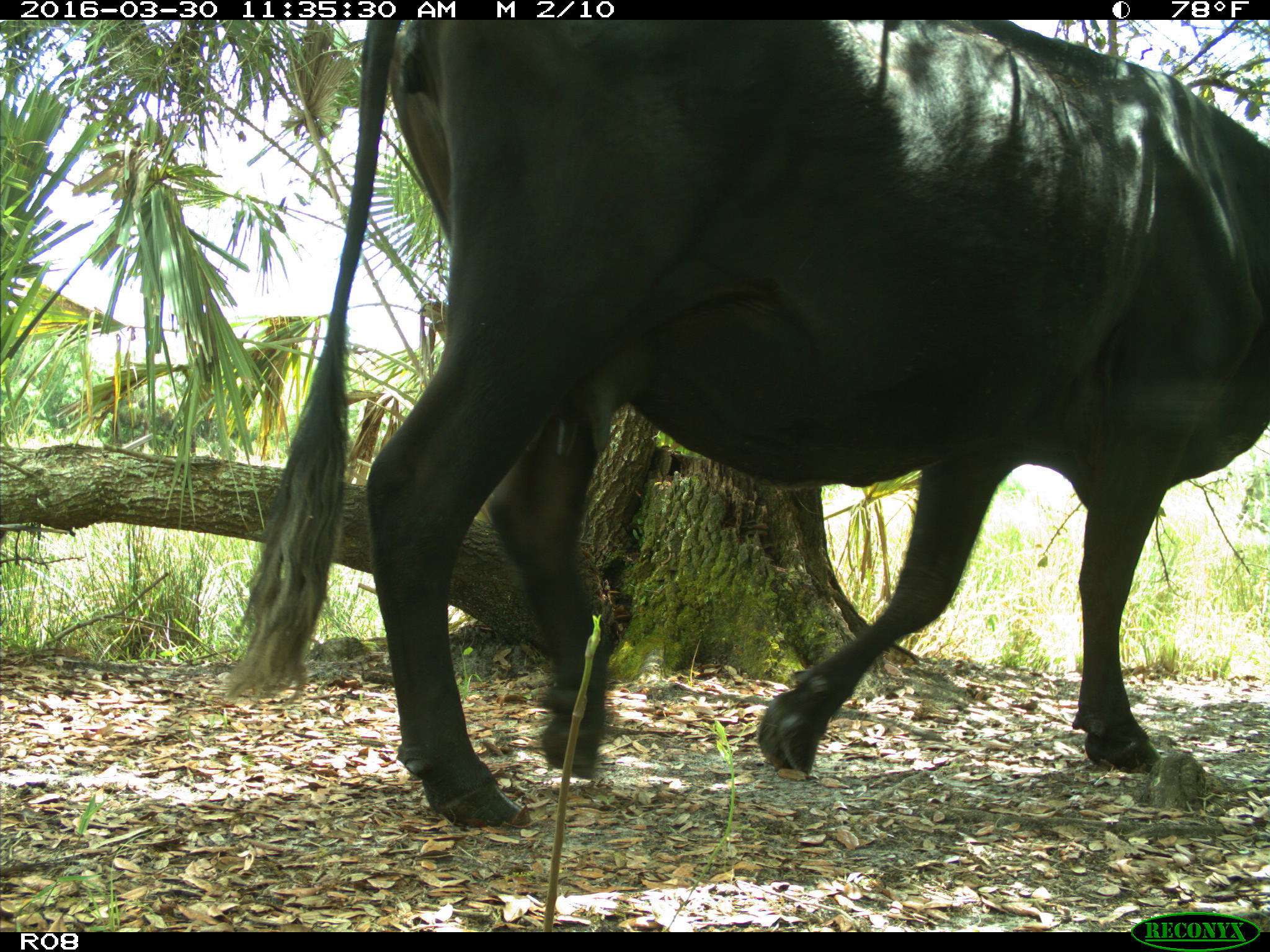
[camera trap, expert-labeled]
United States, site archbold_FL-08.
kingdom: Animalia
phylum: Chordata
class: Mammalia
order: Artiodactyla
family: Bovidae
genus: Bos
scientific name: Bos taurus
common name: domestic cow